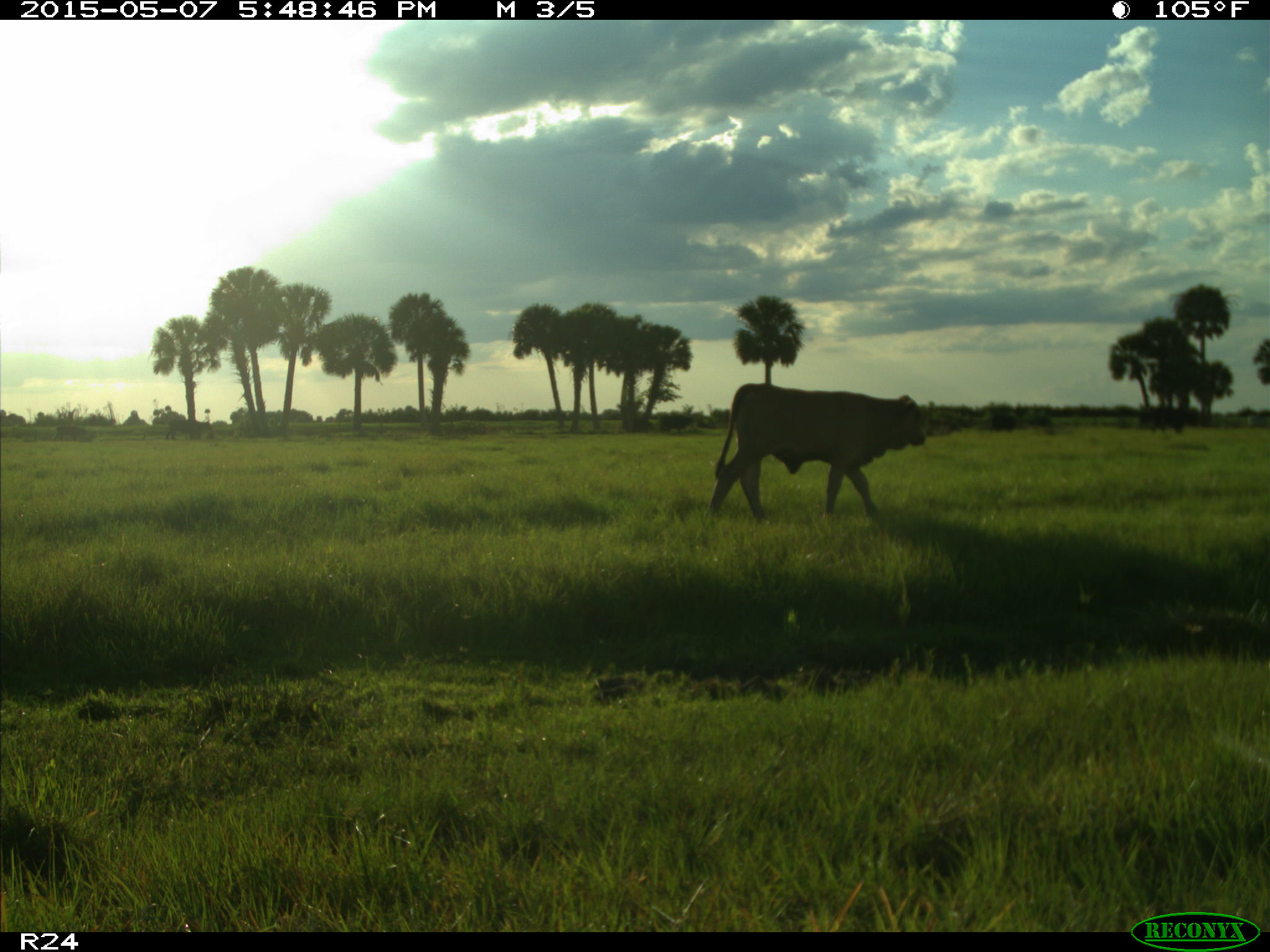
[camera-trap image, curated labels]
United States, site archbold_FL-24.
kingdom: Animalia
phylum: Chordata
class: Mammalia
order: Artiodactyla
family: Bovidae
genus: Bos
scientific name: Bos taurus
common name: domestic cow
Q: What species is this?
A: Bos taurus (domestic cow).